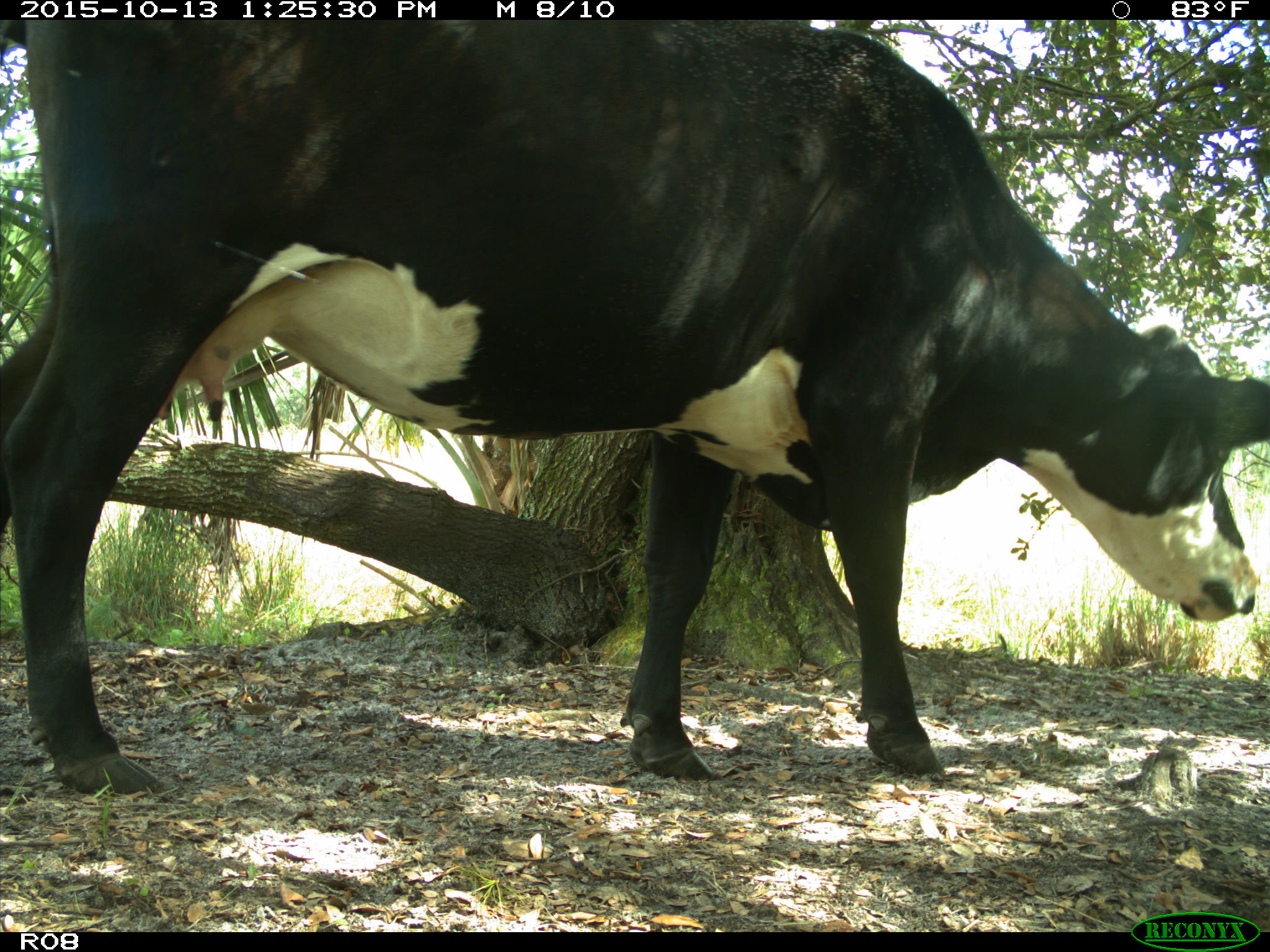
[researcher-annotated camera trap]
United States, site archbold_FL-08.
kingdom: Animalia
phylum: Chordata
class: Mammalia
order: Artiodactyla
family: Bovidae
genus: Bos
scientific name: Bos taurus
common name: domestic cow